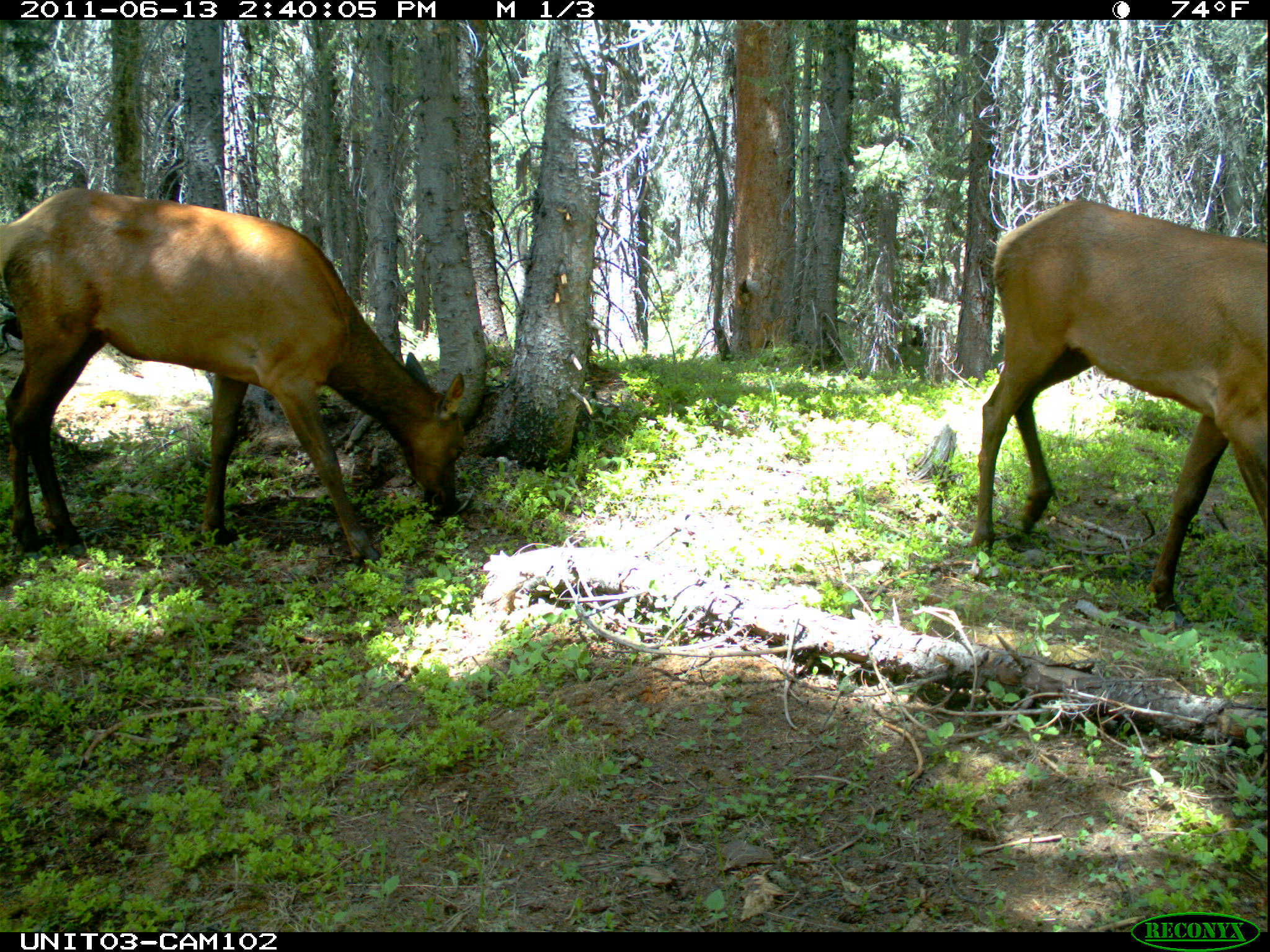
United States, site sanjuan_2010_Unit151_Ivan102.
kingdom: Animalia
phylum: Chordata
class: Mammalia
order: Artiodactyla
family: Cervidae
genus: Cervus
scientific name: Cervus elaphus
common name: red deer